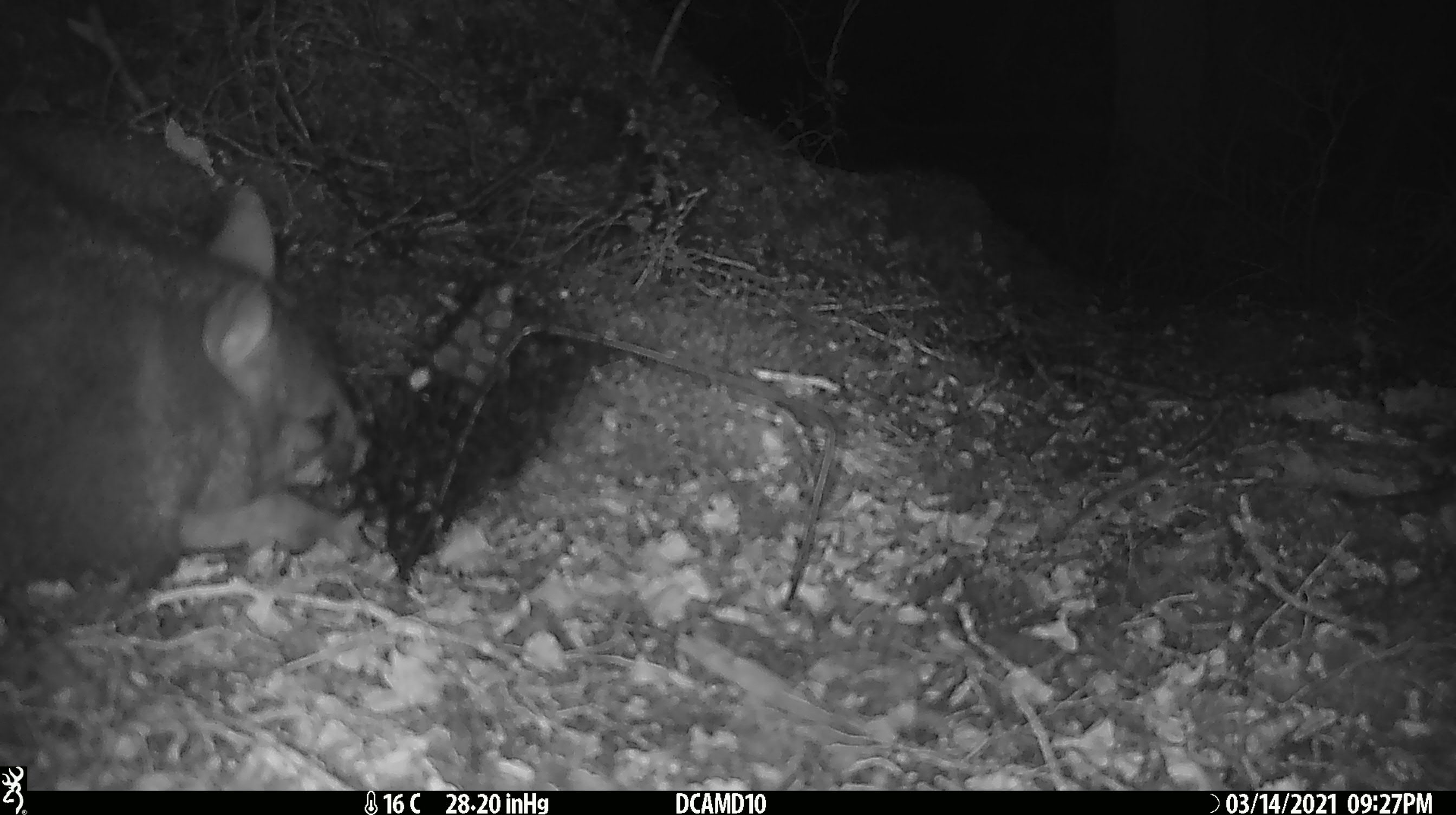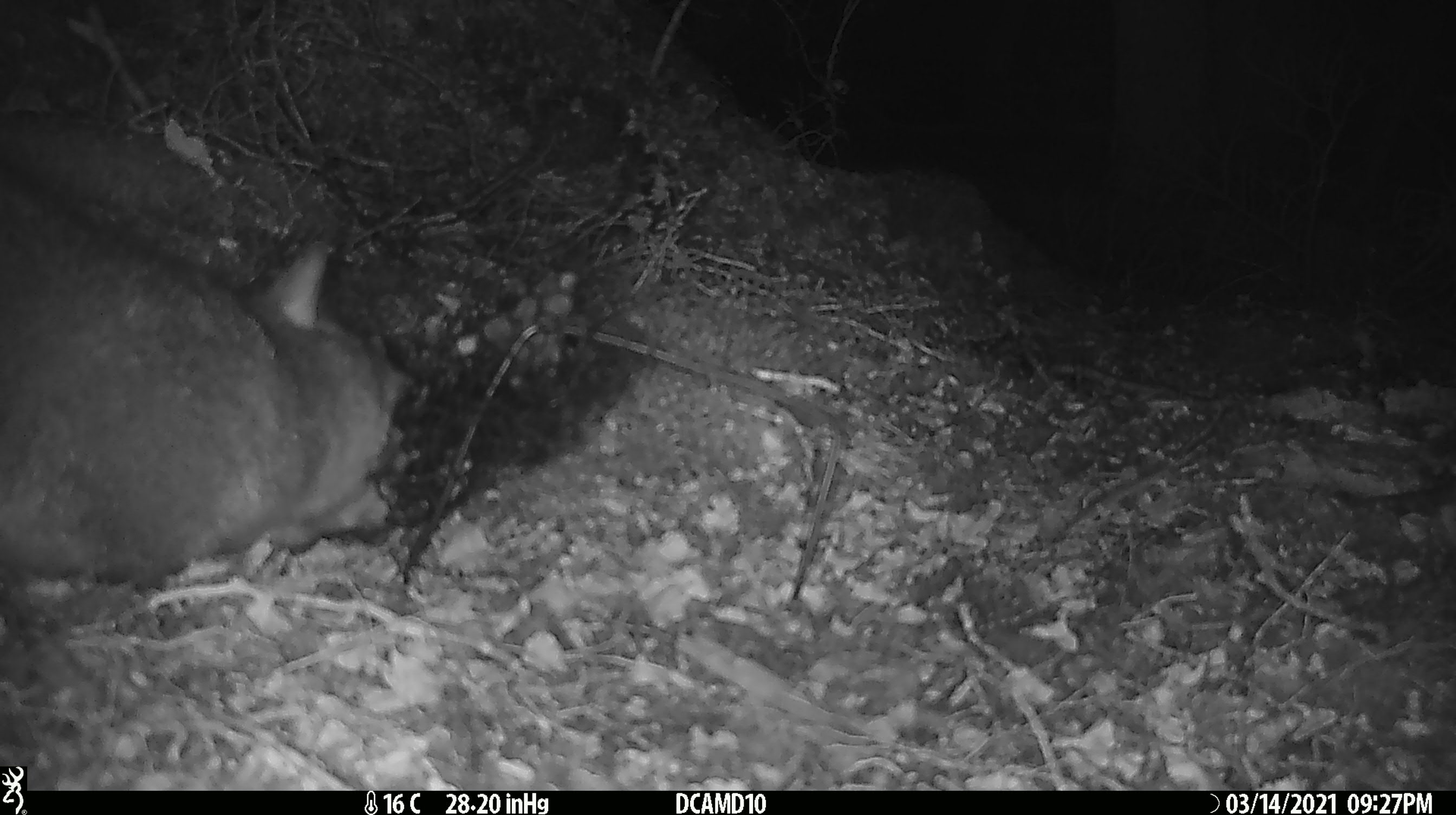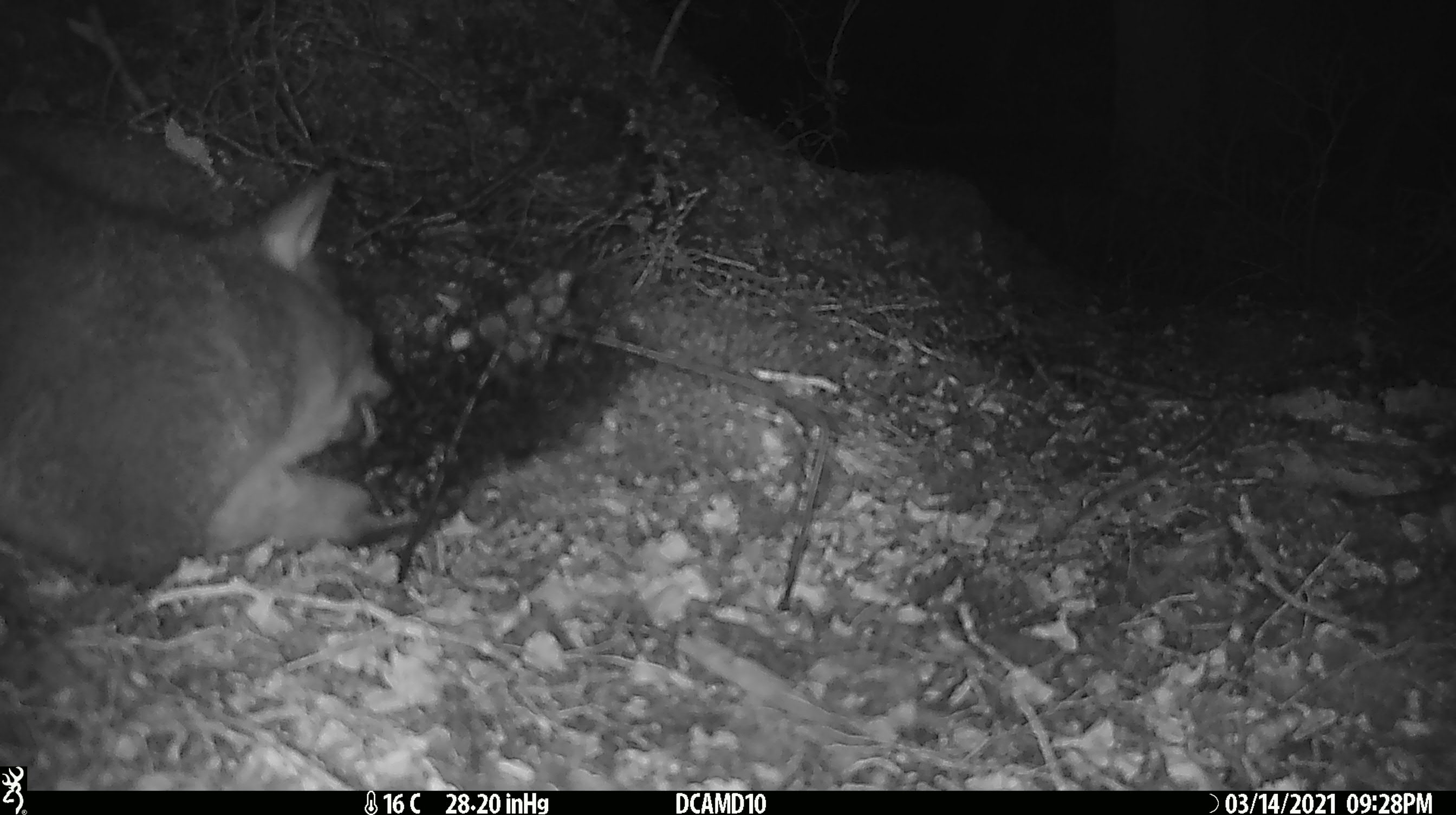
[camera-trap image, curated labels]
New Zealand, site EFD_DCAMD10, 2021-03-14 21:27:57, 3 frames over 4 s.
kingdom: Animalia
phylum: Chordata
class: Mammalia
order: Diprotodontia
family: Phalangeridae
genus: Trichosurus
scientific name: Trichosurus vulpecula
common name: common brushtail possum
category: possum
Possum (common brushtail possum) (Trichosurus vulpecula).